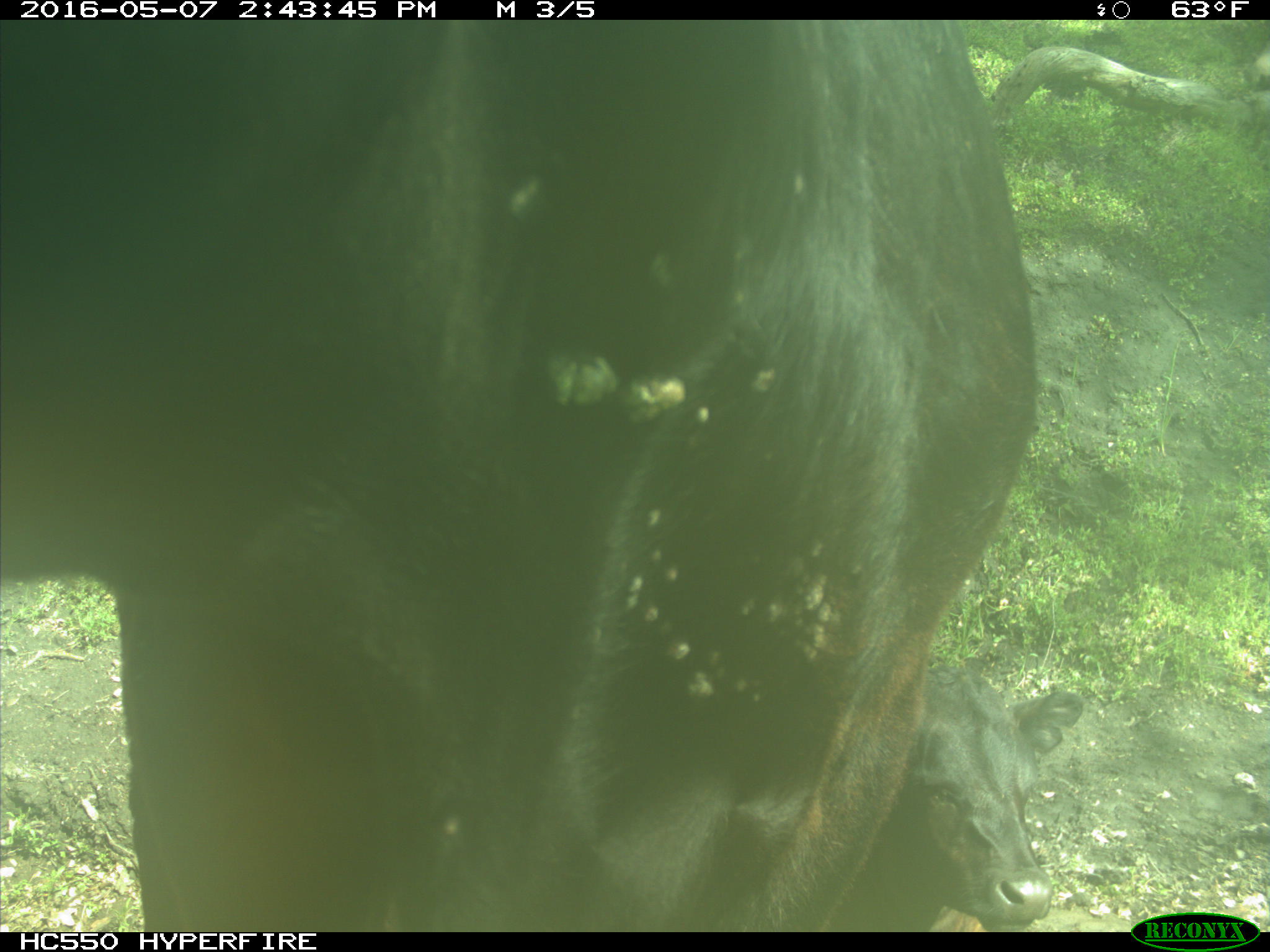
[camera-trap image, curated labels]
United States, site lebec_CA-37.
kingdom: Animalia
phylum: Chordata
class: Mammalia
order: Artiodactyla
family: Bovidae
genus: Bos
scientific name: Bos taurus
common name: domestic cow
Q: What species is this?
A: Bos taurus (domestic cow).